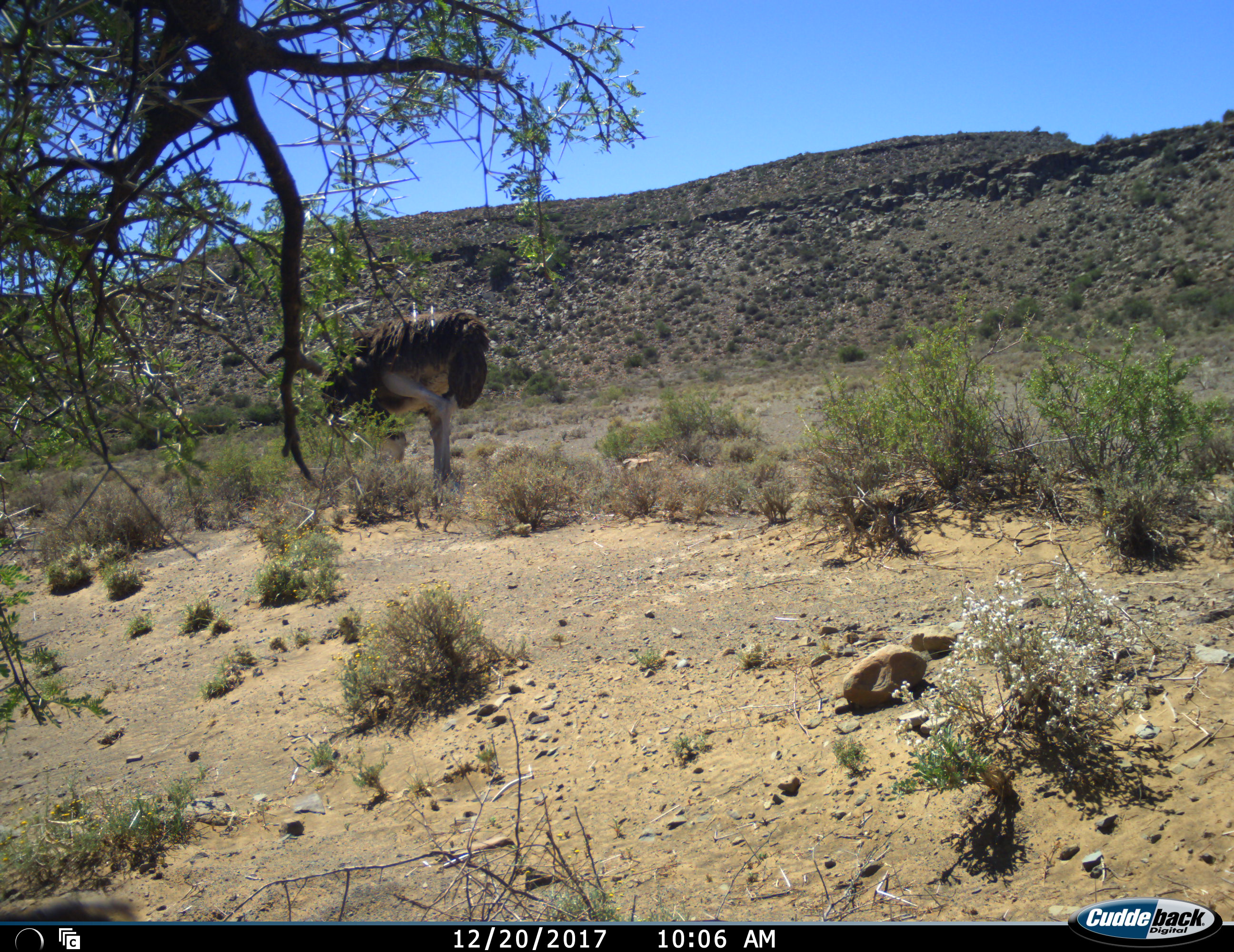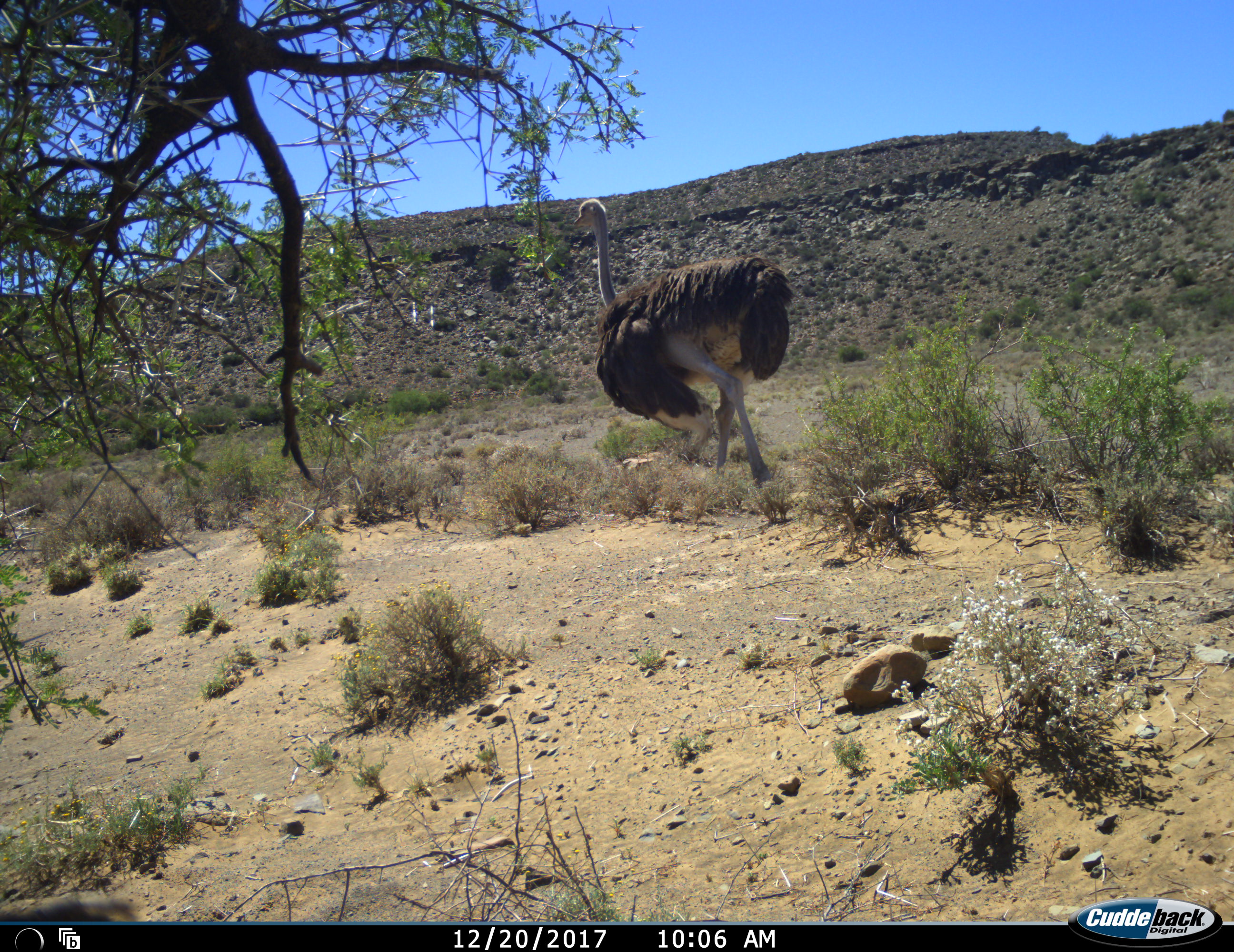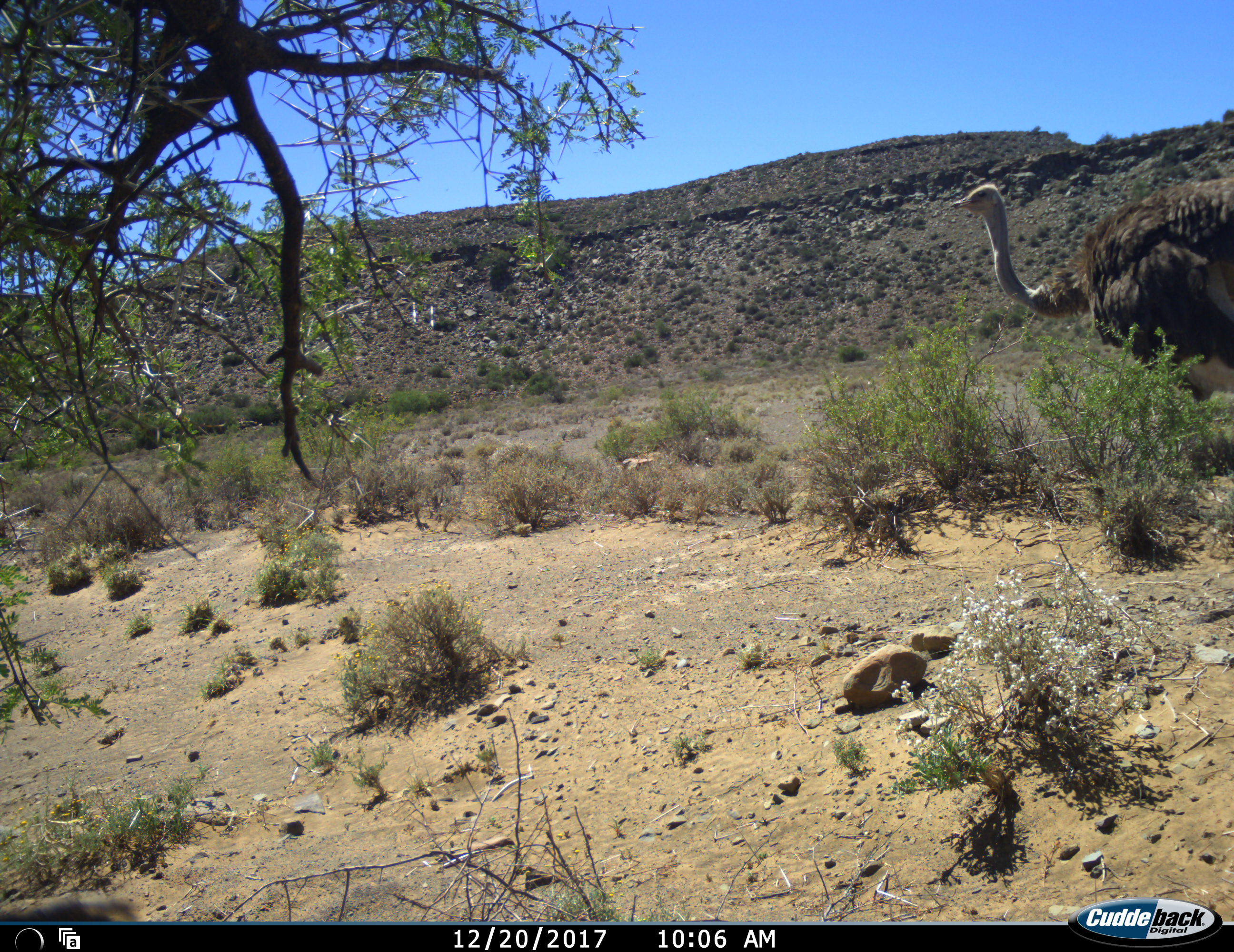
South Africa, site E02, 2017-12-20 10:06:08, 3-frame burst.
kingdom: Animalia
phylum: Chordata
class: Aves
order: Struthioniformes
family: Struthionidae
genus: Struthio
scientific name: Struthio camelus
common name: ostrich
Ostrich (Struthio camelus), count 1. Behavior (volunteer vote fractions): standing 0%, resting 0%, moving 100%, interacting 0%. Young present (vote fraction): 0%. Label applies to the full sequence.